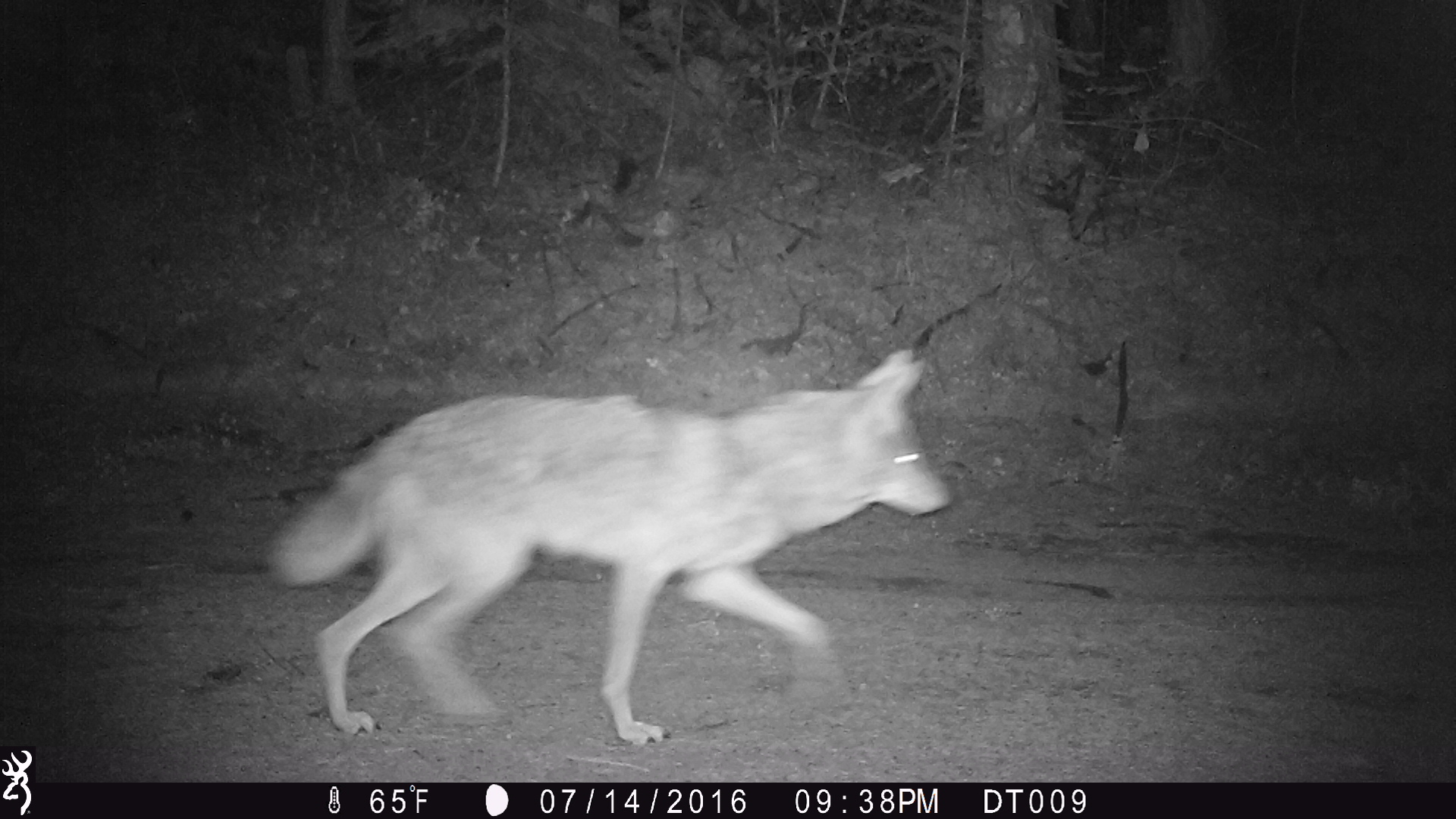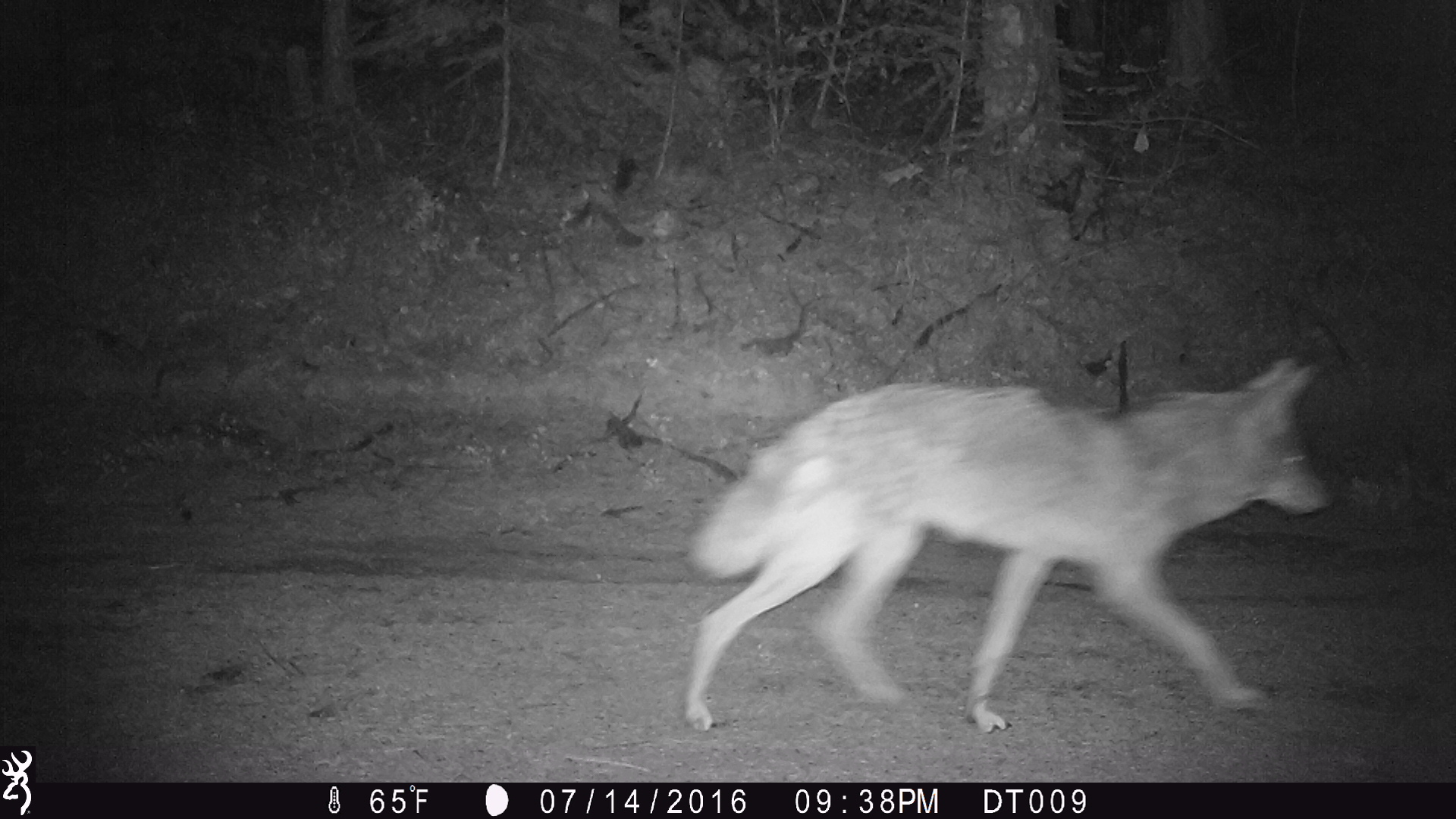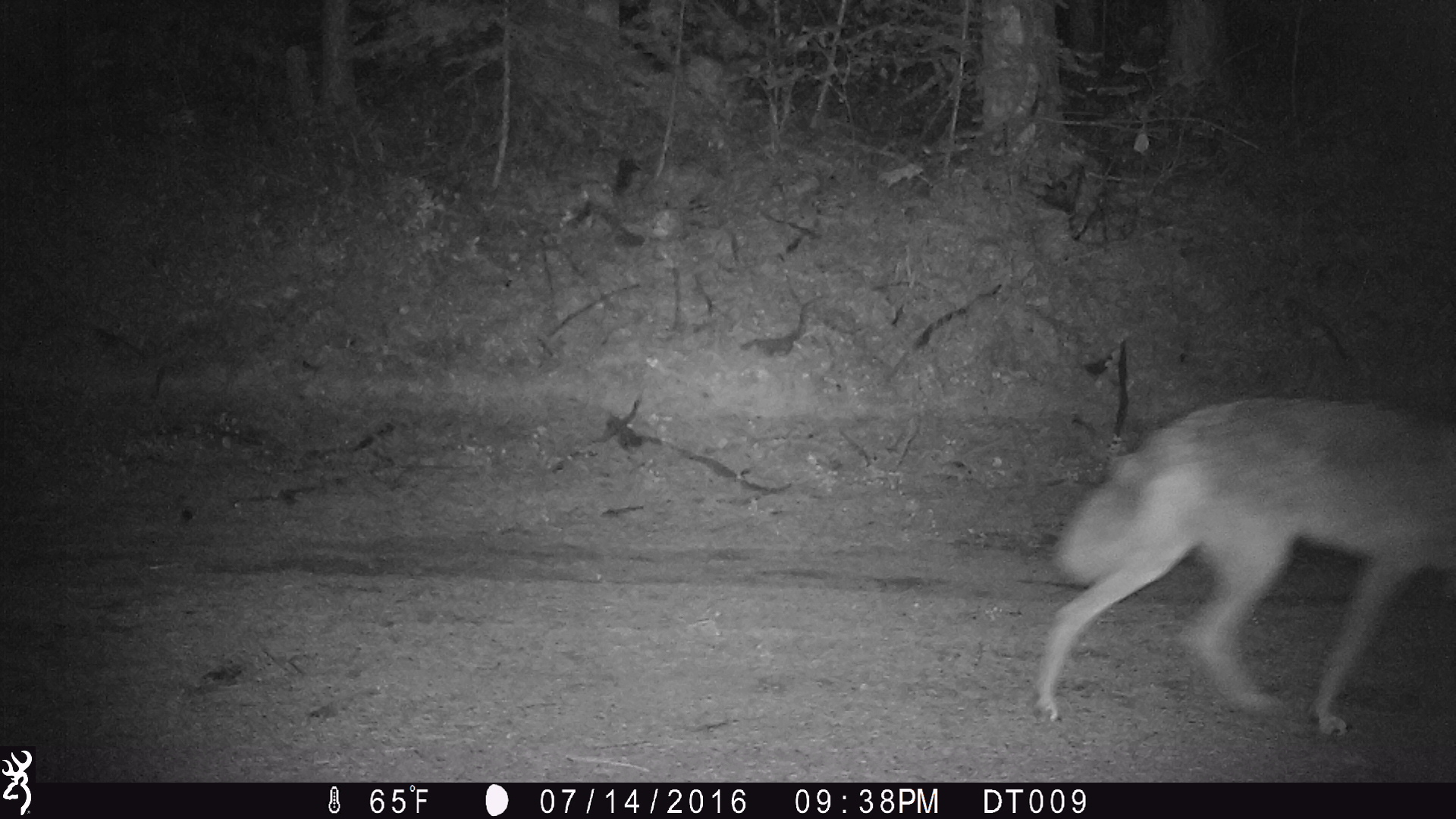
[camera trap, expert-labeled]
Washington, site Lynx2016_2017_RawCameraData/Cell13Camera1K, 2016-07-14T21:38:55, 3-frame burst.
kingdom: Animalia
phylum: Chordata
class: Mammalia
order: Carnivora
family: Canidae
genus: Canis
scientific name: Canis latrans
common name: coyote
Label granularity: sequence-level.